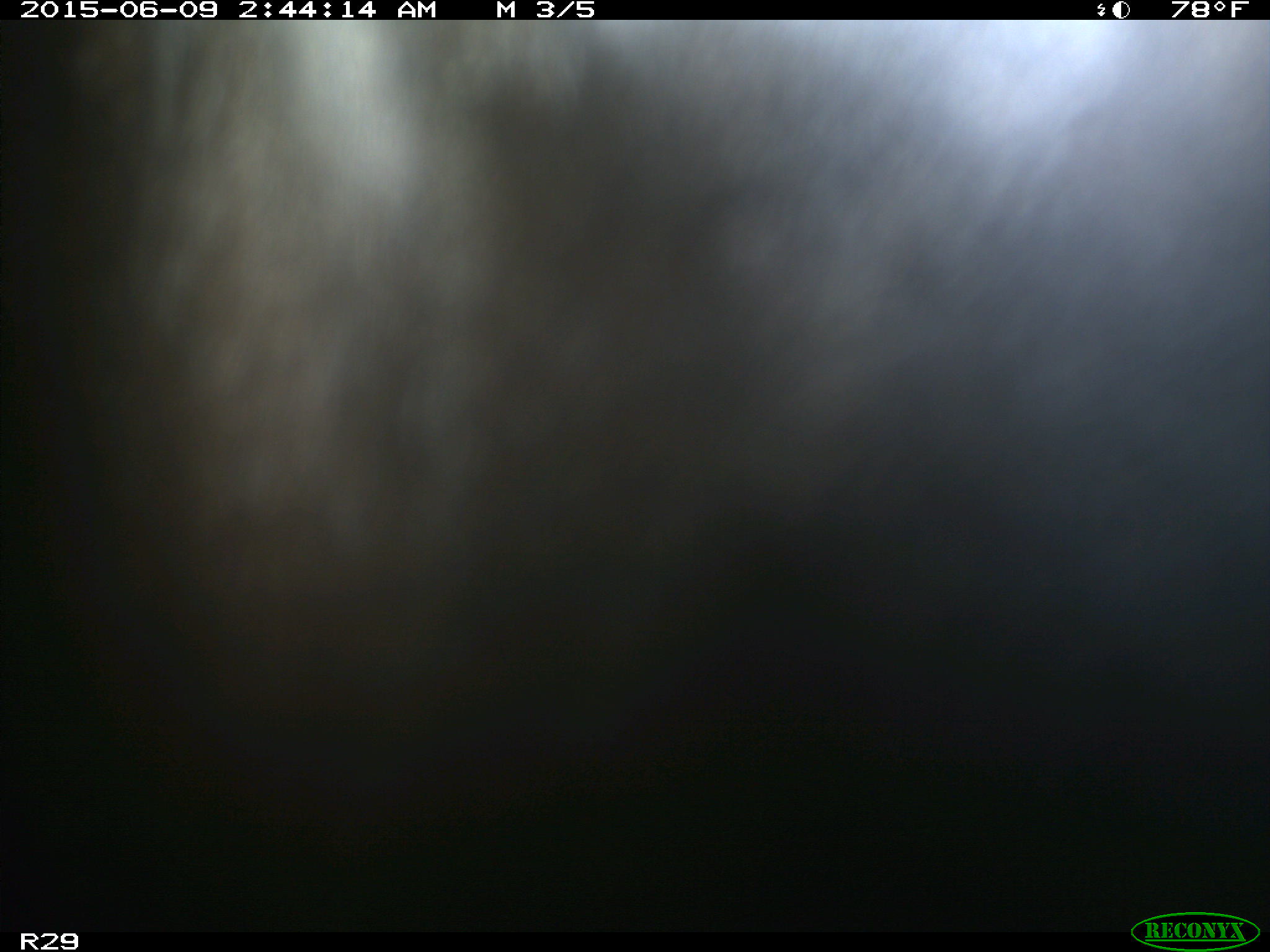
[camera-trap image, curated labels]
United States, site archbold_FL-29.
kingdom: Animalia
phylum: Chordata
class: Mammalia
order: Artiodactyla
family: Bovidae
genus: Bos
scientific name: Bos taurus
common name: domestic cow